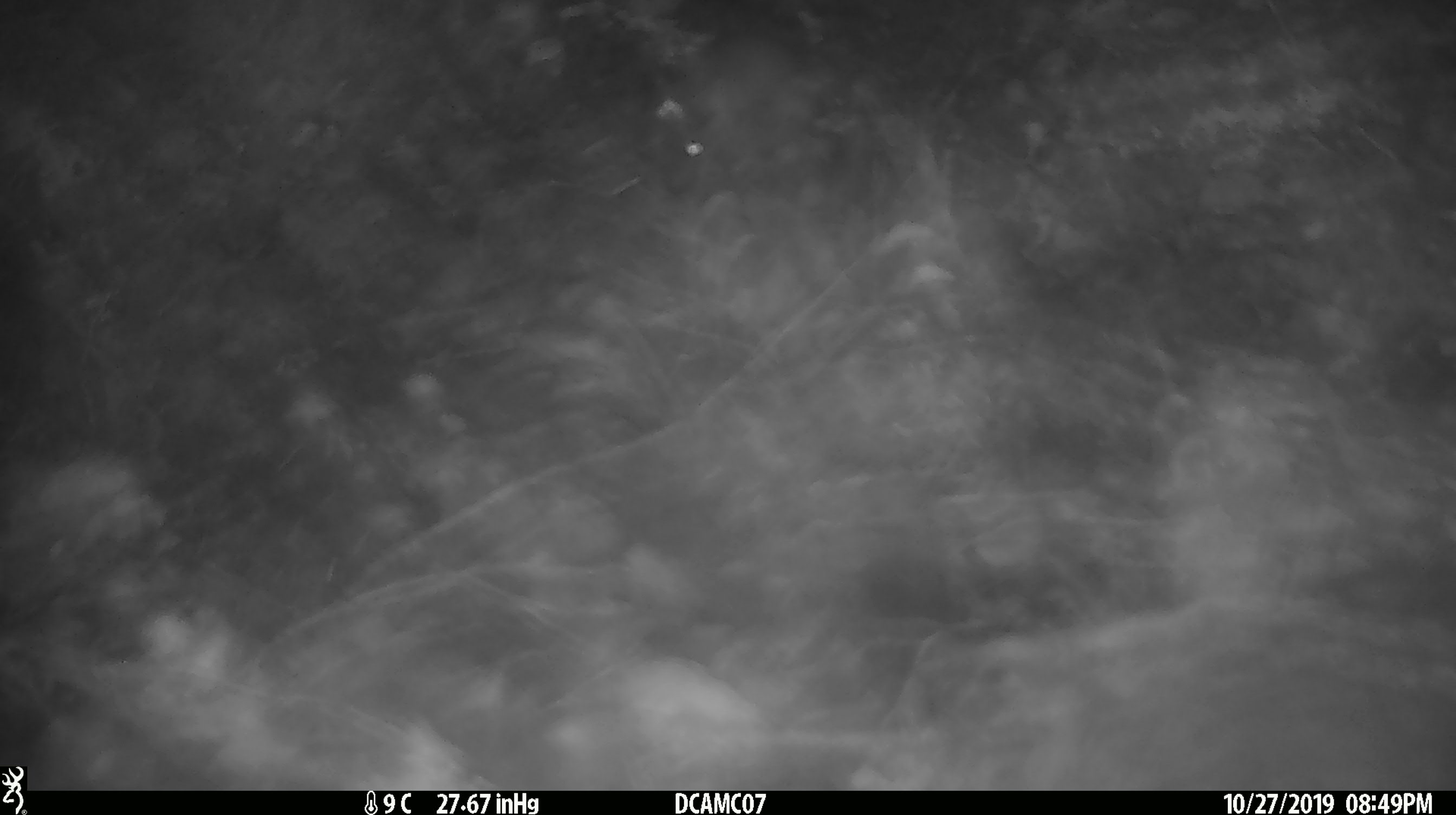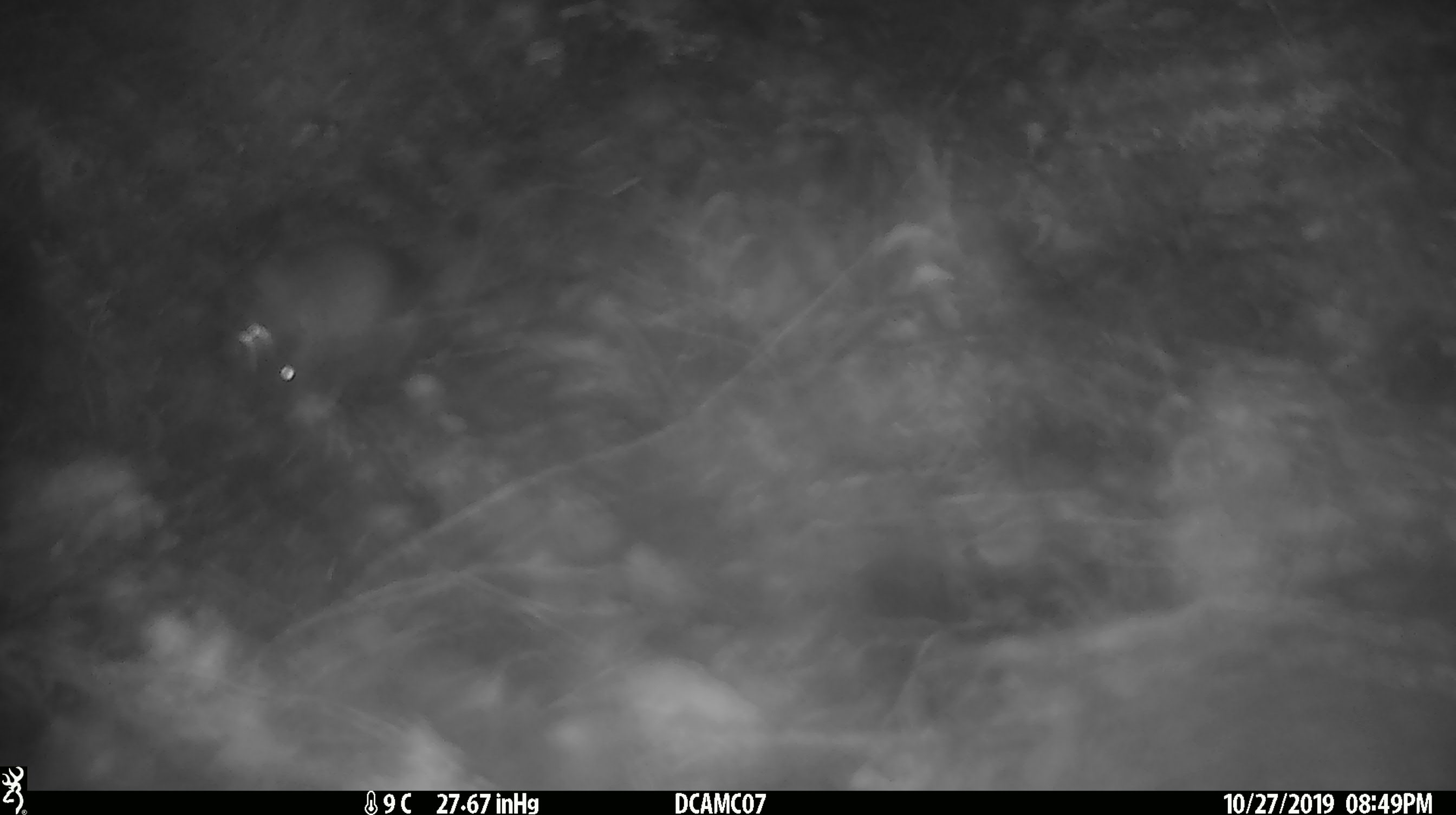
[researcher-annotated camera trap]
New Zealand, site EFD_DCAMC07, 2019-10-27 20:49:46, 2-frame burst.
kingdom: Animalia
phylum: Chordata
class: Mammalia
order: Rodentia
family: Muridae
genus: Mus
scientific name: Mus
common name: mouse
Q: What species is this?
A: Mouse (Mus).